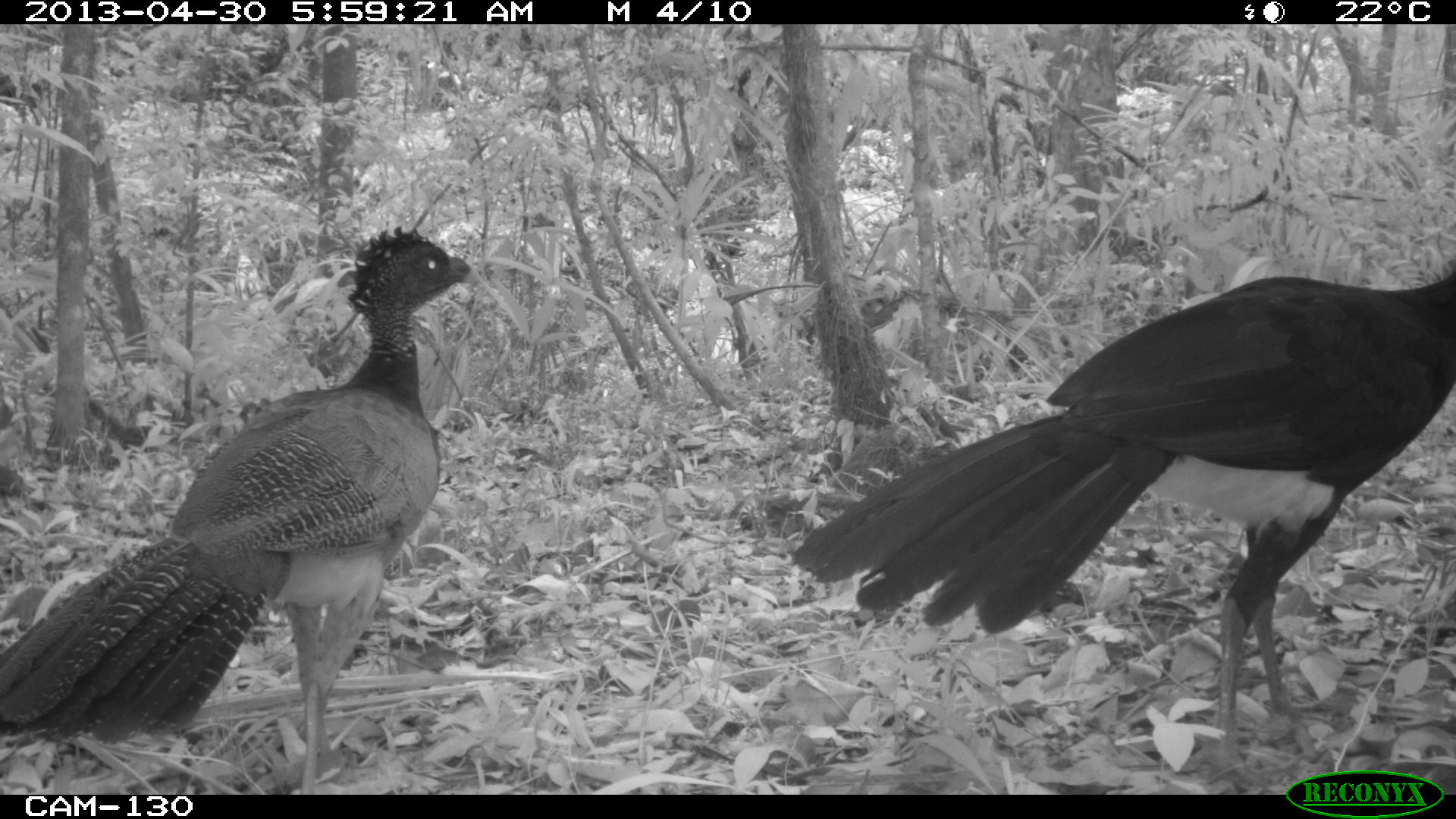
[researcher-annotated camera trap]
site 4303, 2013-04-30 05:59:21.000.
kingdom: Animalia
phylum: Chordata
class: Aves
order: Galliformes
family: Cracidae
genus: Crax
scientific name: Crax rubra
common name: great curassow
Crax rubra (great curassow), count 2.